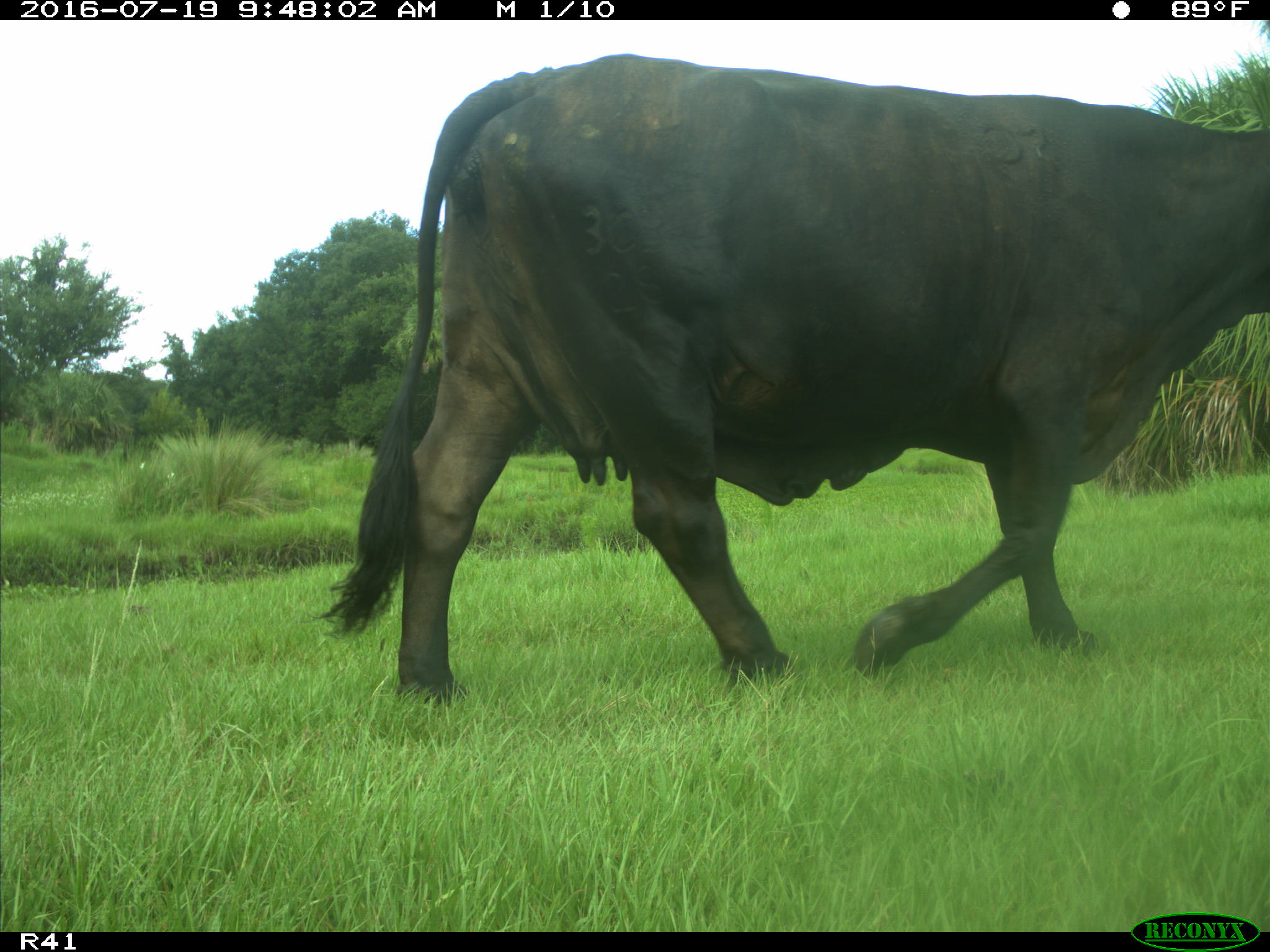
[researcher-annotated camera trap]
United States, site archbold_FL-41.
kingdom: Animalia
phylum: Chordata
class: Mammalia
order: Artiodactyla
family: Bovidae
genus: Bos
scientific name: Bos taurus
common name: domestic cow